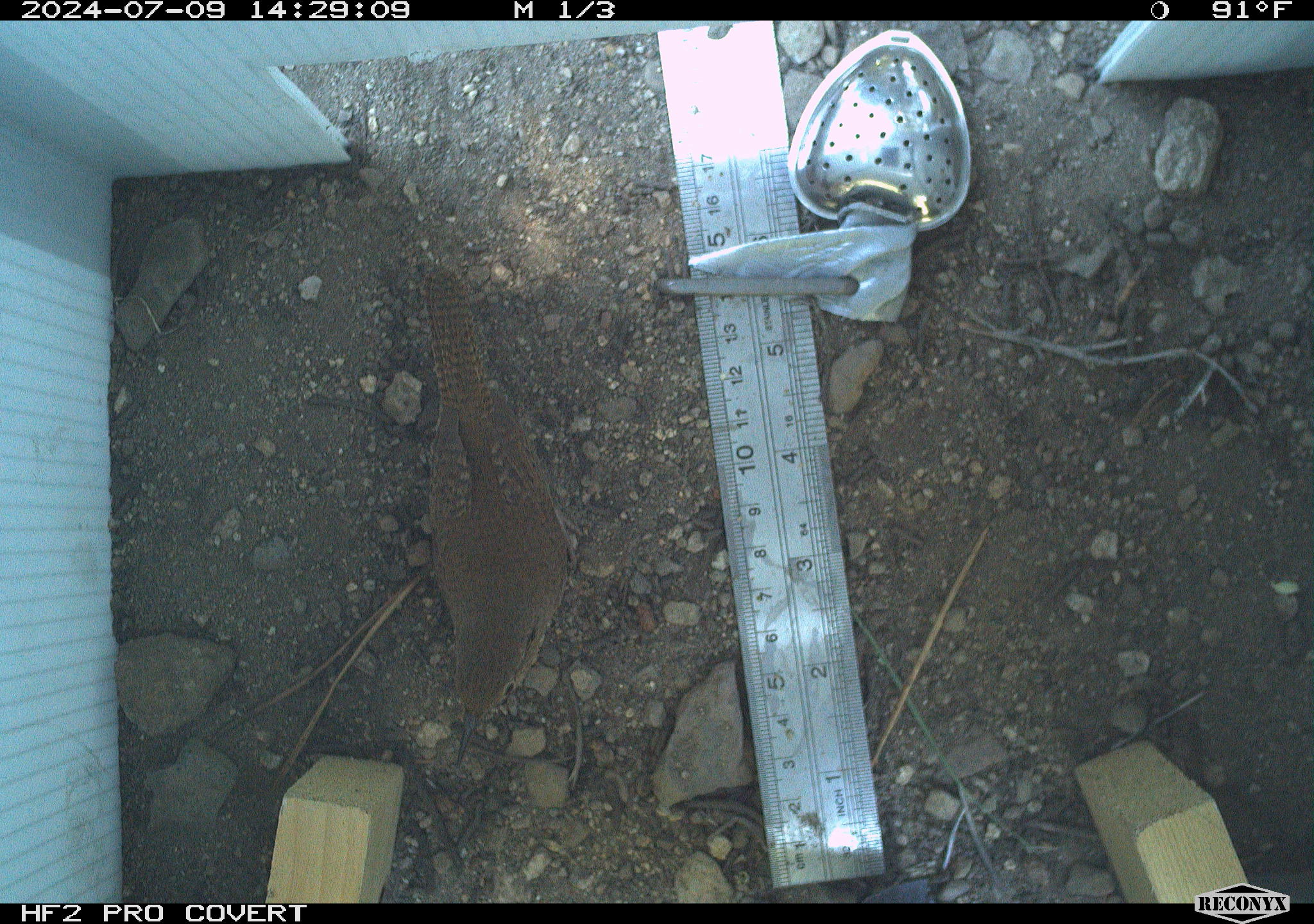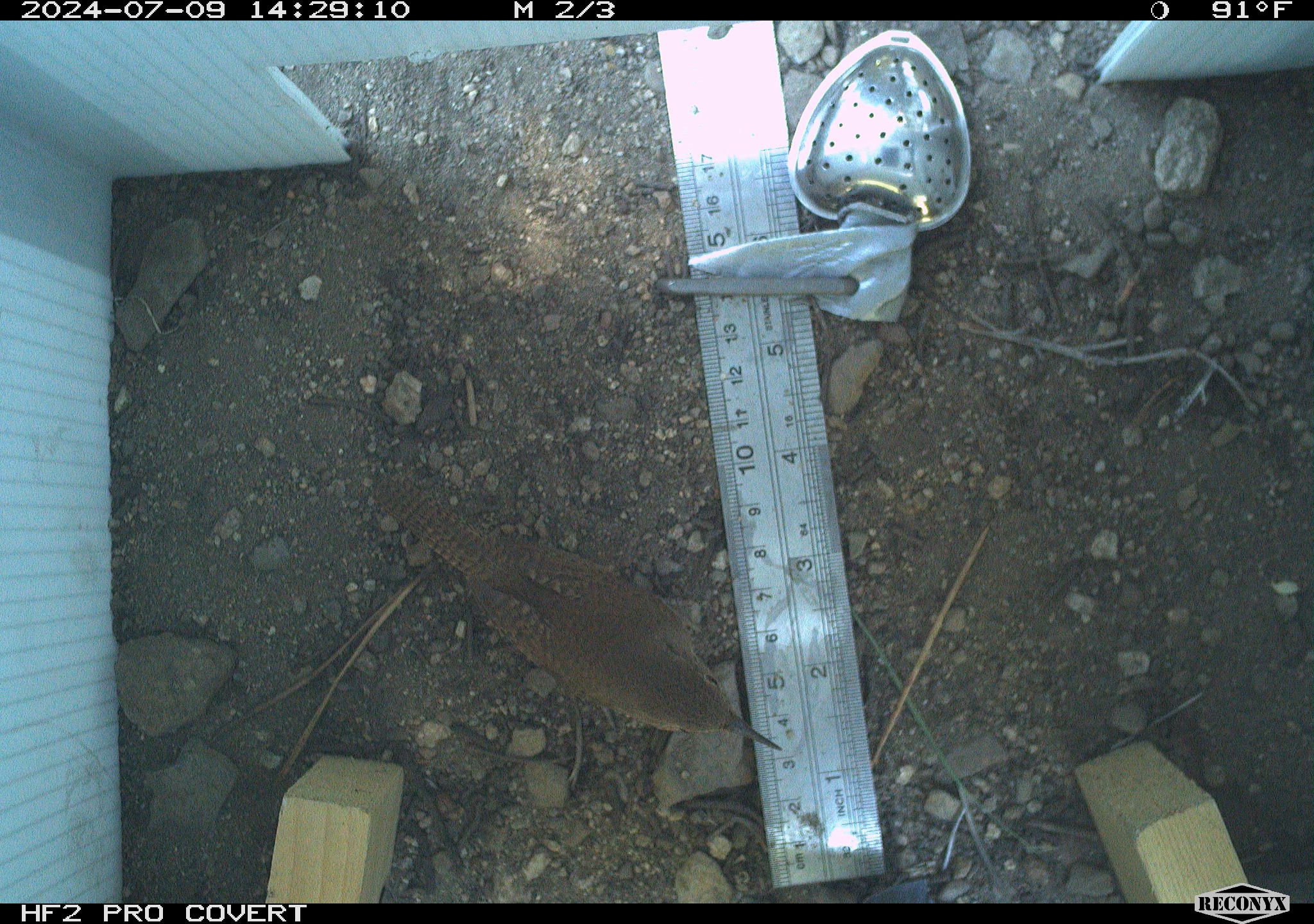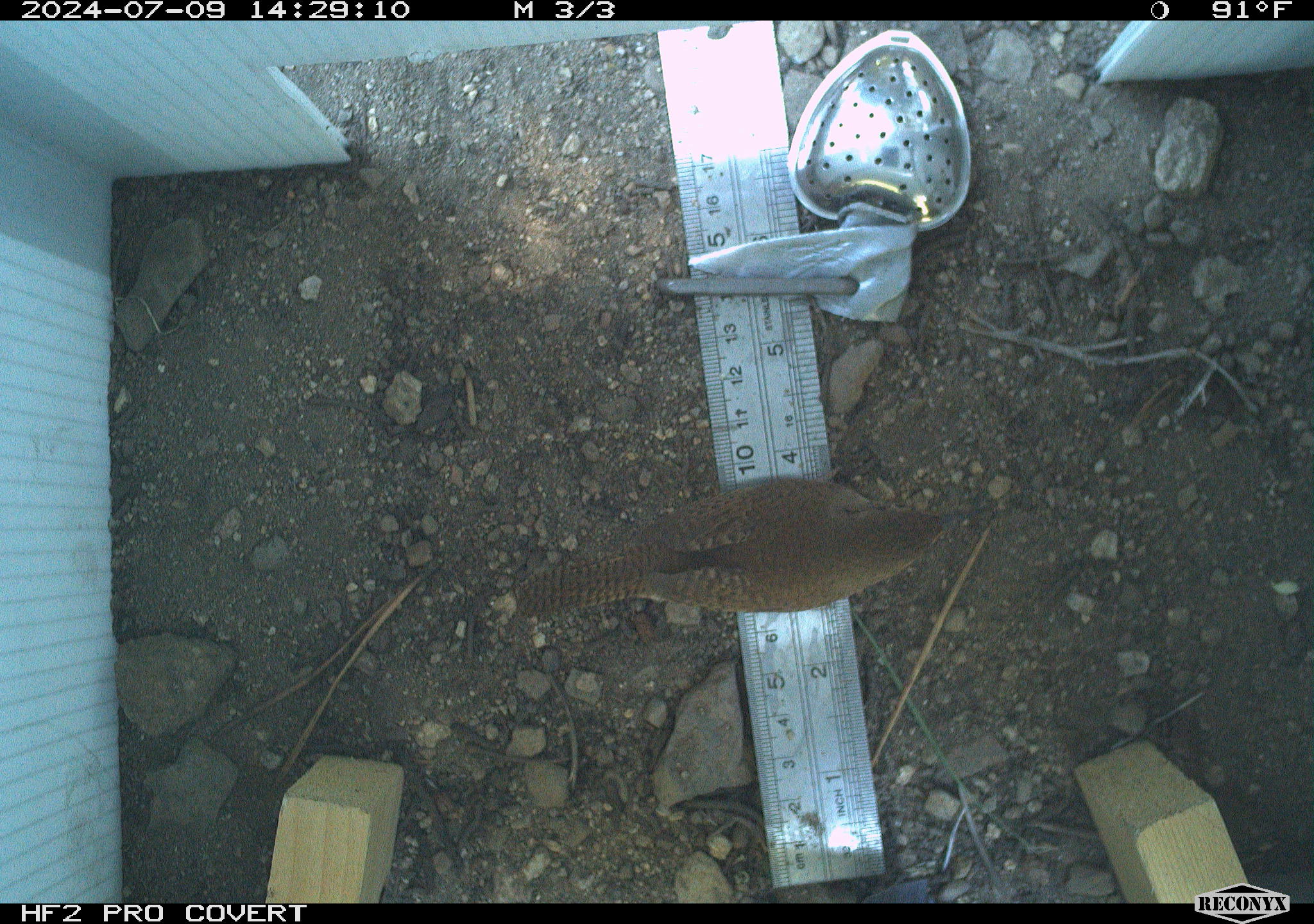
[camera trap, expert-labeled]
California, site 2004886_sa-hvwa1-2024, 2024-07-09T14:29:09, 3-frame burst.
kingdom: Animalia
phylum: Chordata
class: Aves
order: Passeriformes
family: Troglodytidae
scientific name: Troglodytidae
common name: wren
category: troglodytidae family